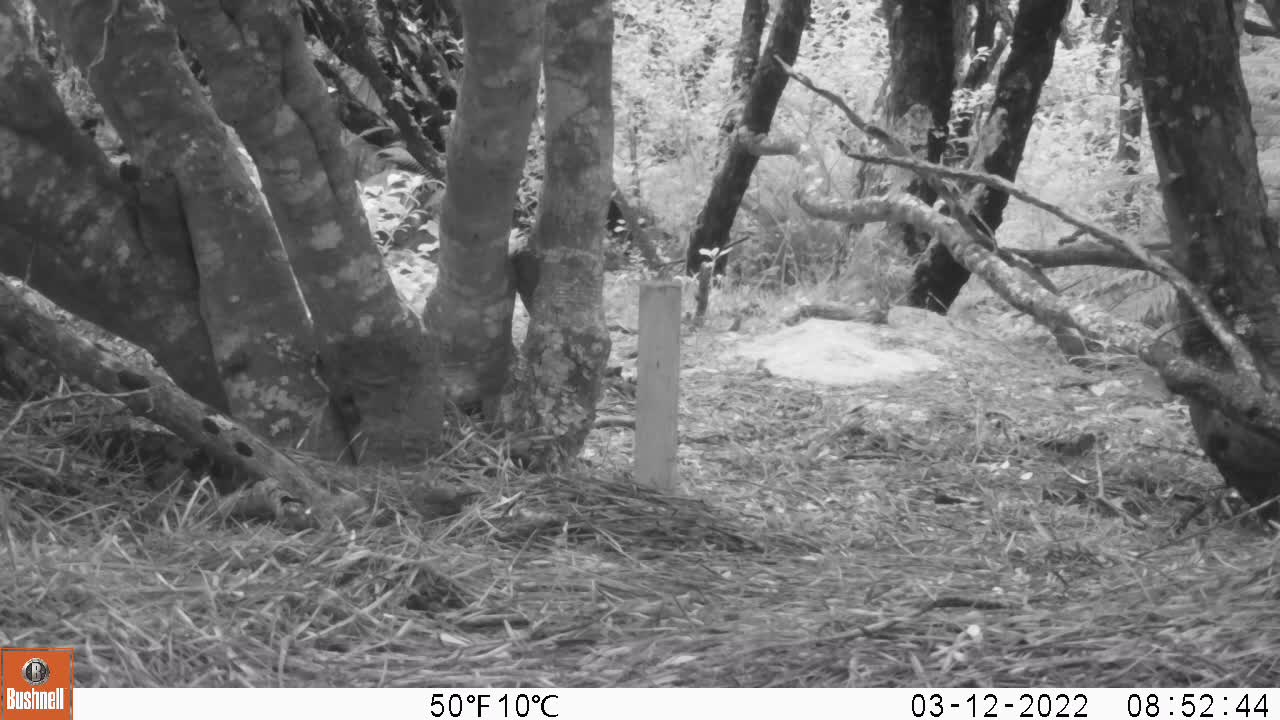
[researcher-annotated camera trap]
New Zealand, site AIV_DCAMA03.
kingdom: Animalia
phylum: Chordata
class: Aves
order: Passeriformes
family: Prunellidae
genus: Prunella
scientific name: Prunella modularis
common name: dunnock